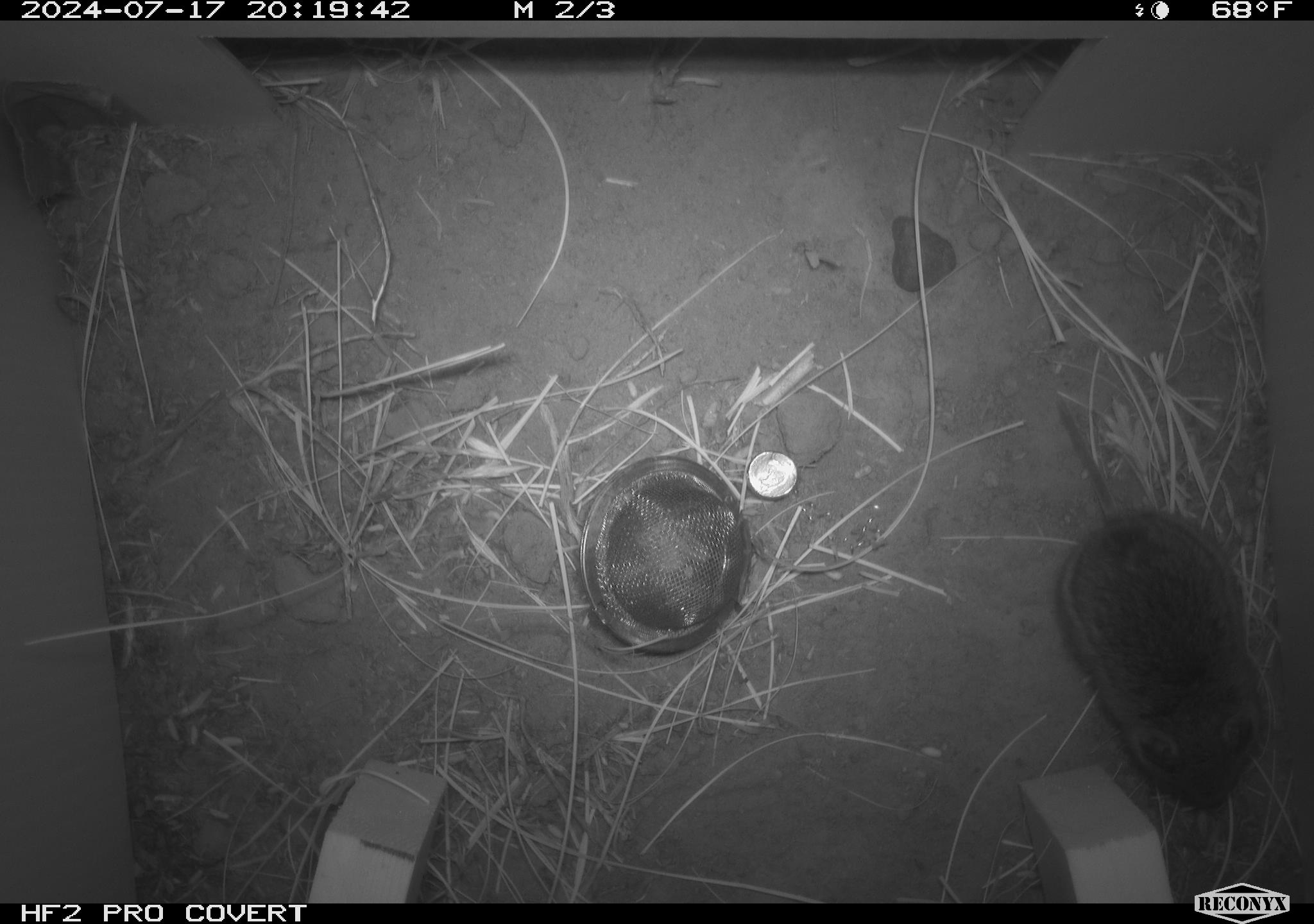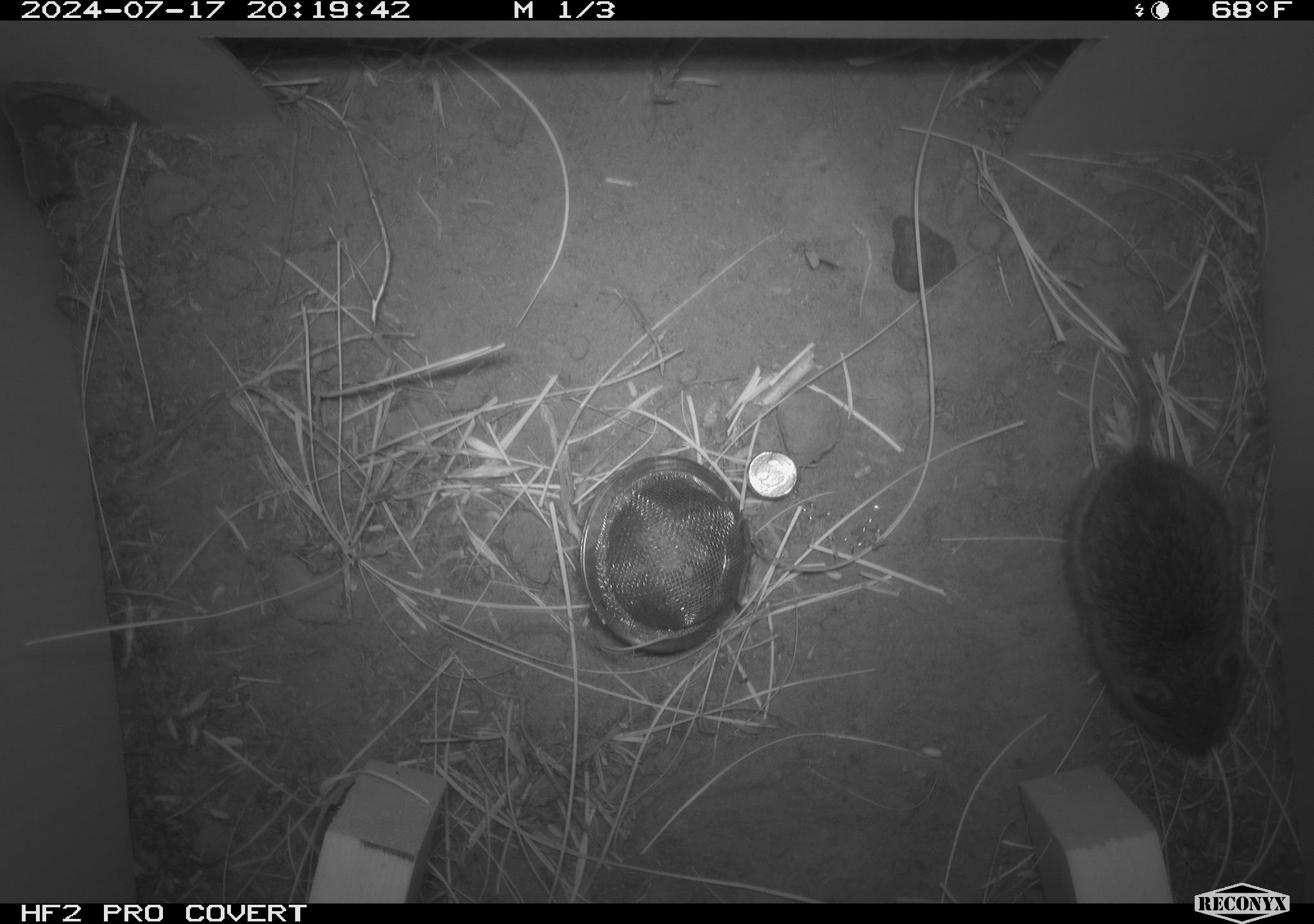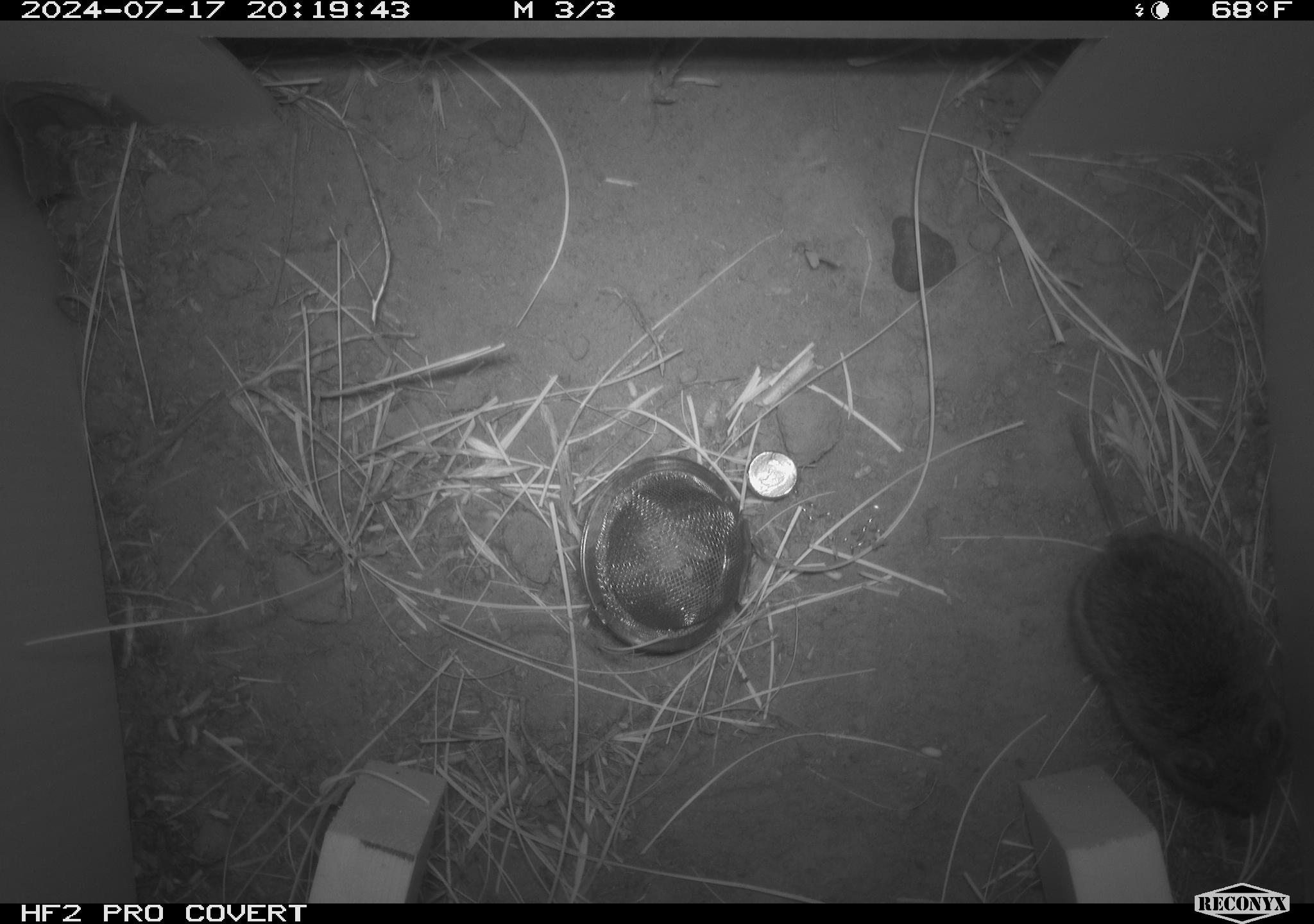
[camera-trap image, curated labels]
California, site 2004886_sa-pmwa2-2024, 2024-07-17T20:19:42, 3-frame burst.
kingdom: Animalia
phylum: Chordata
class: Mammalia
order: Rodentia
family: Cricetidae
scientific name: Arvicolinae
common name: voles, lemmings, and muskrats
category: arvicolinae subfamily